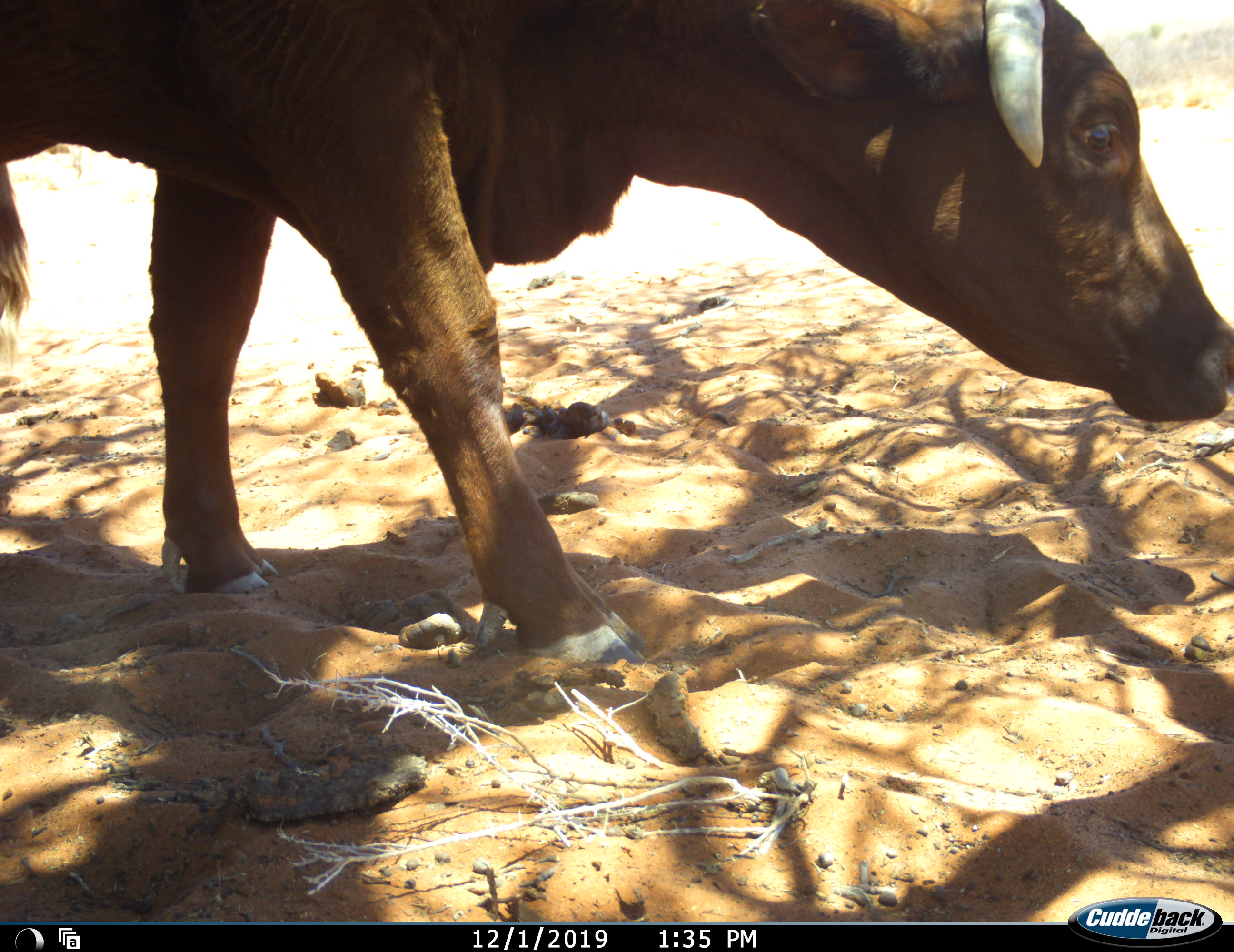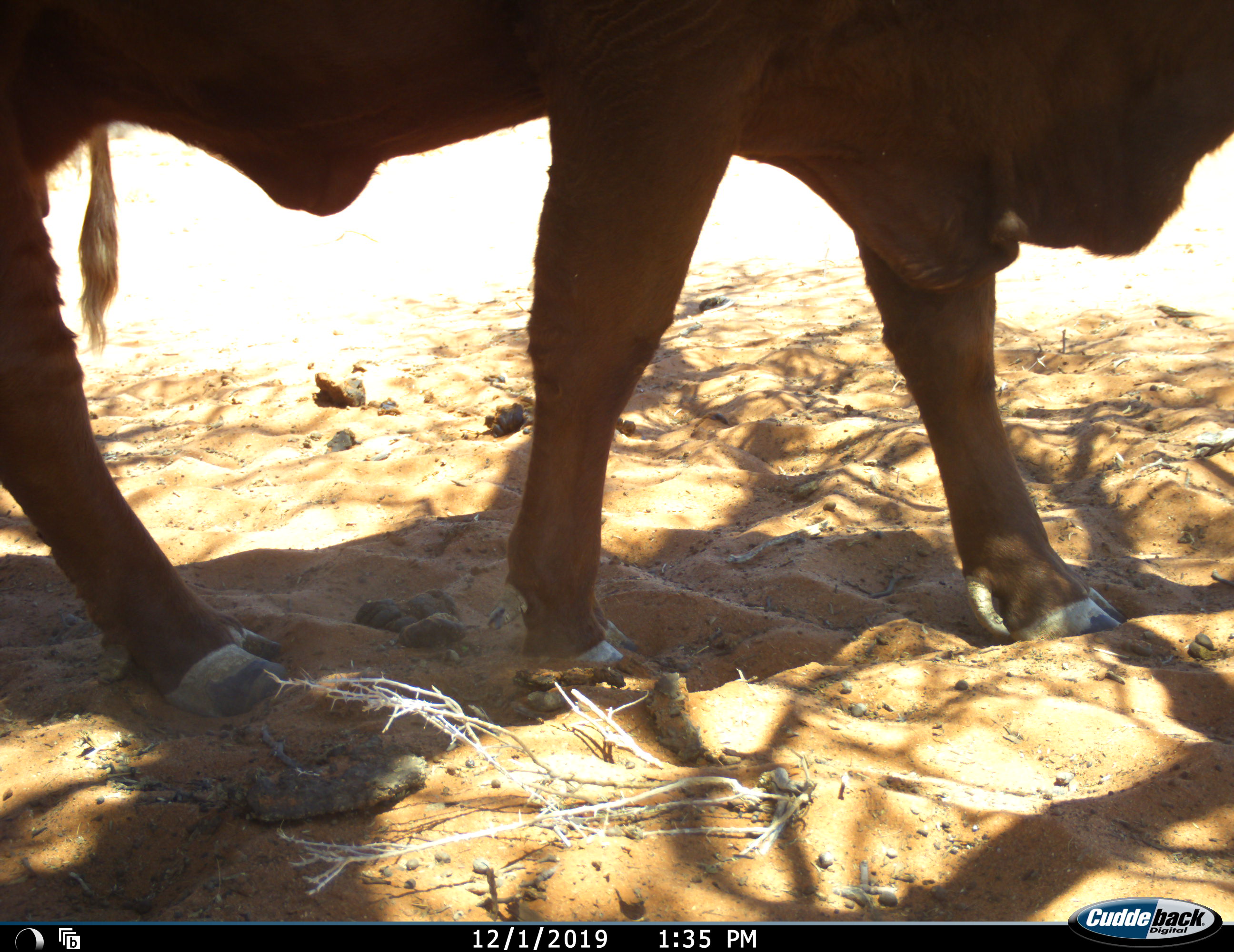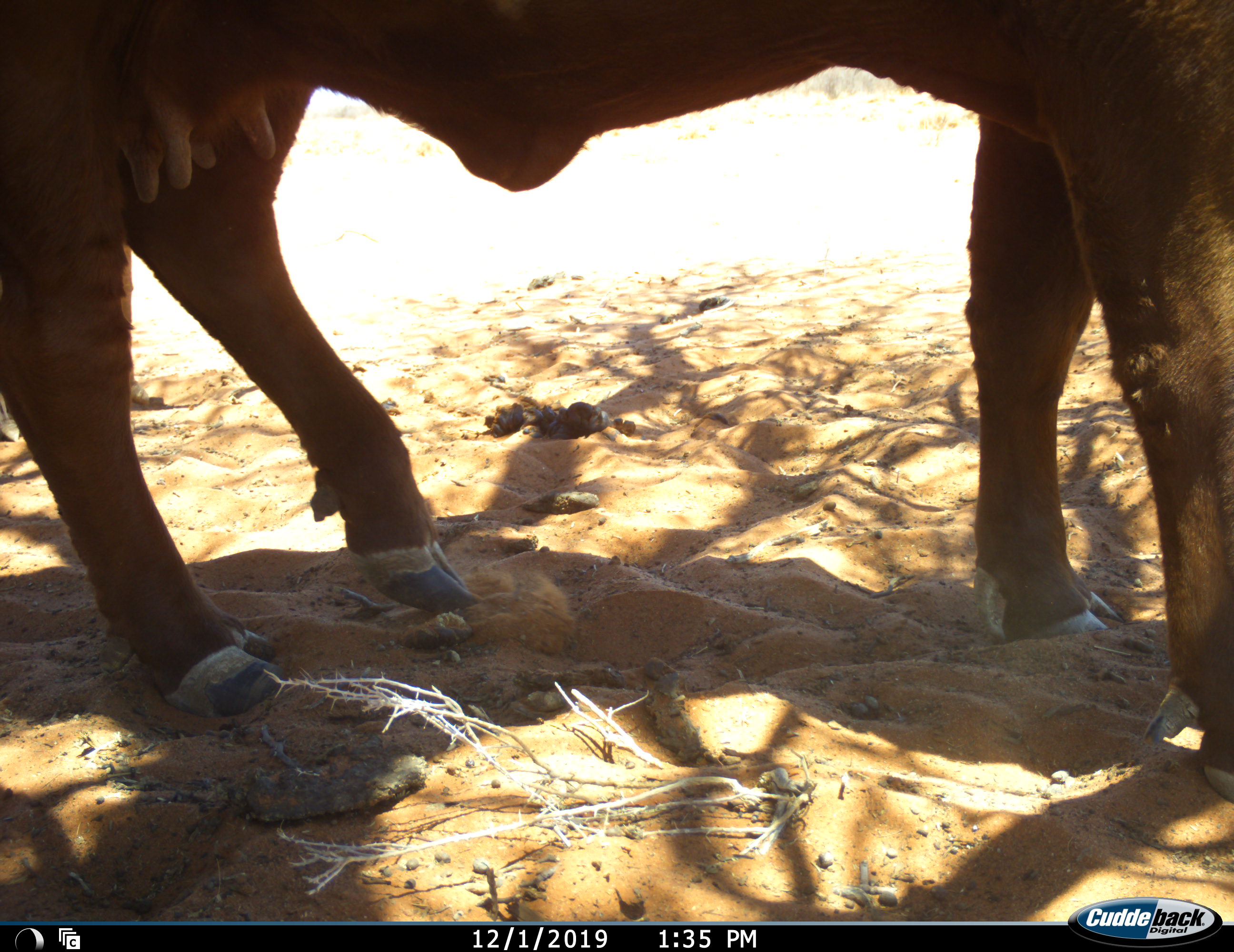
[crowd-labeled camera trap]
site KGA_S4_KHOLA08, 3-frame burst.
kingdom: Animalia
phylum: Chordata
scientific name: Vertebrata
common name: domestic animal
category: domesticanimal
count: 1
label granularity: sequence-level